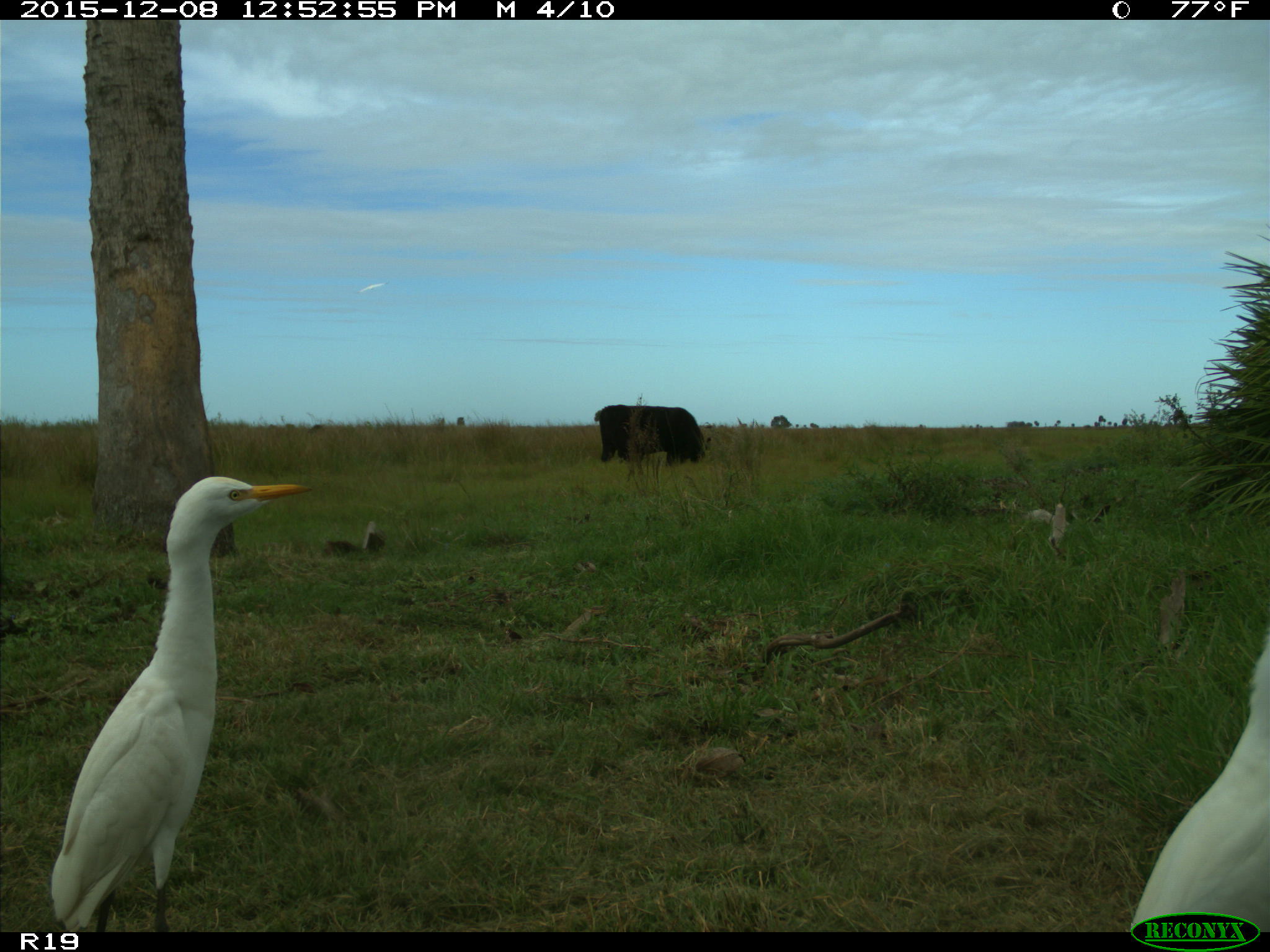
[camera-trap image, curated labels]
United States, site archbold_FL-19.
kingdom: Animalia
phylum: Chordata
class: Mammalia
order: Artiodactyla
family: Bovidae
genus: Bos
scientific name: Bos taurus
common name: domestic cow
Bos taurus (domestic cow).